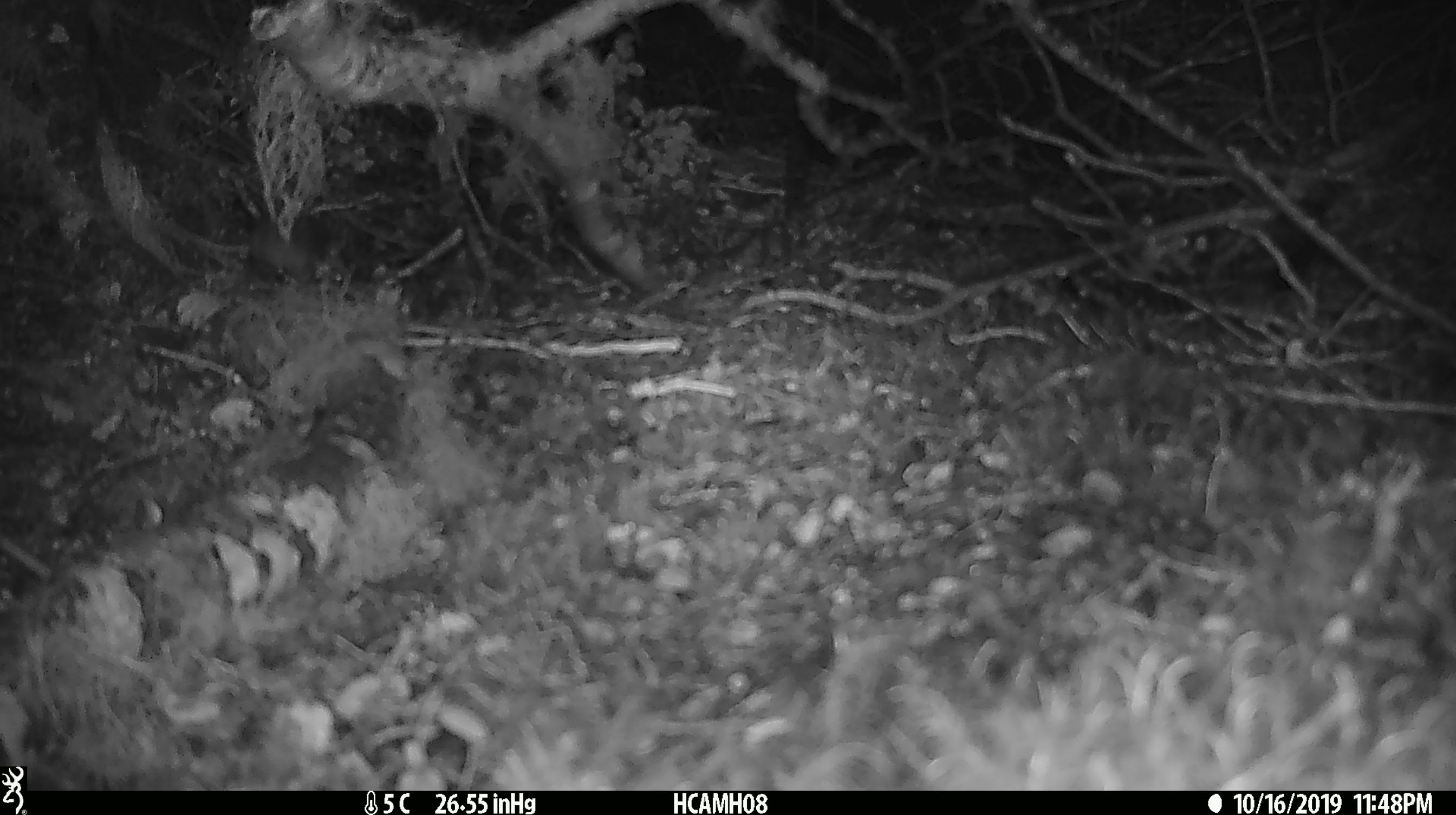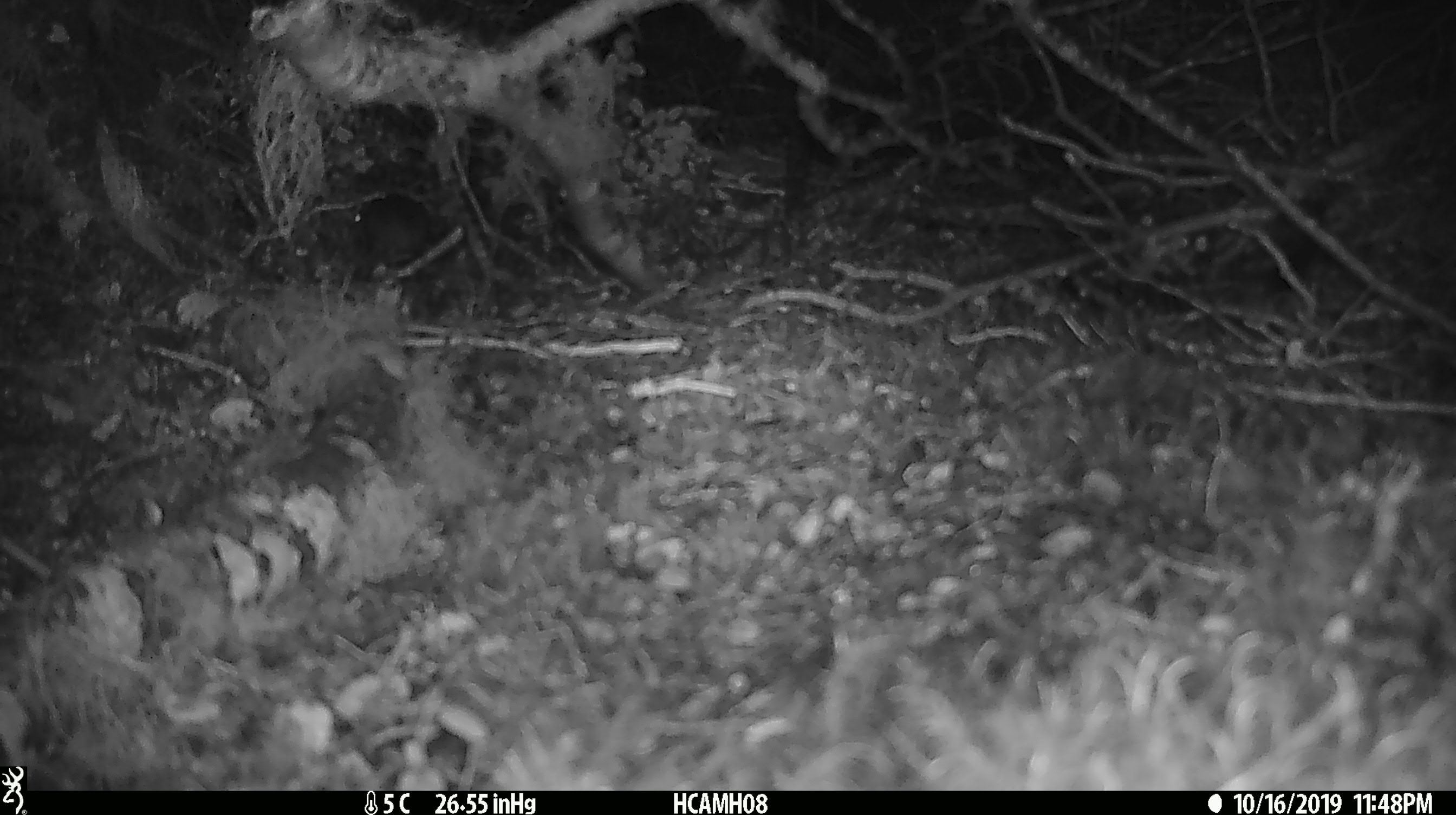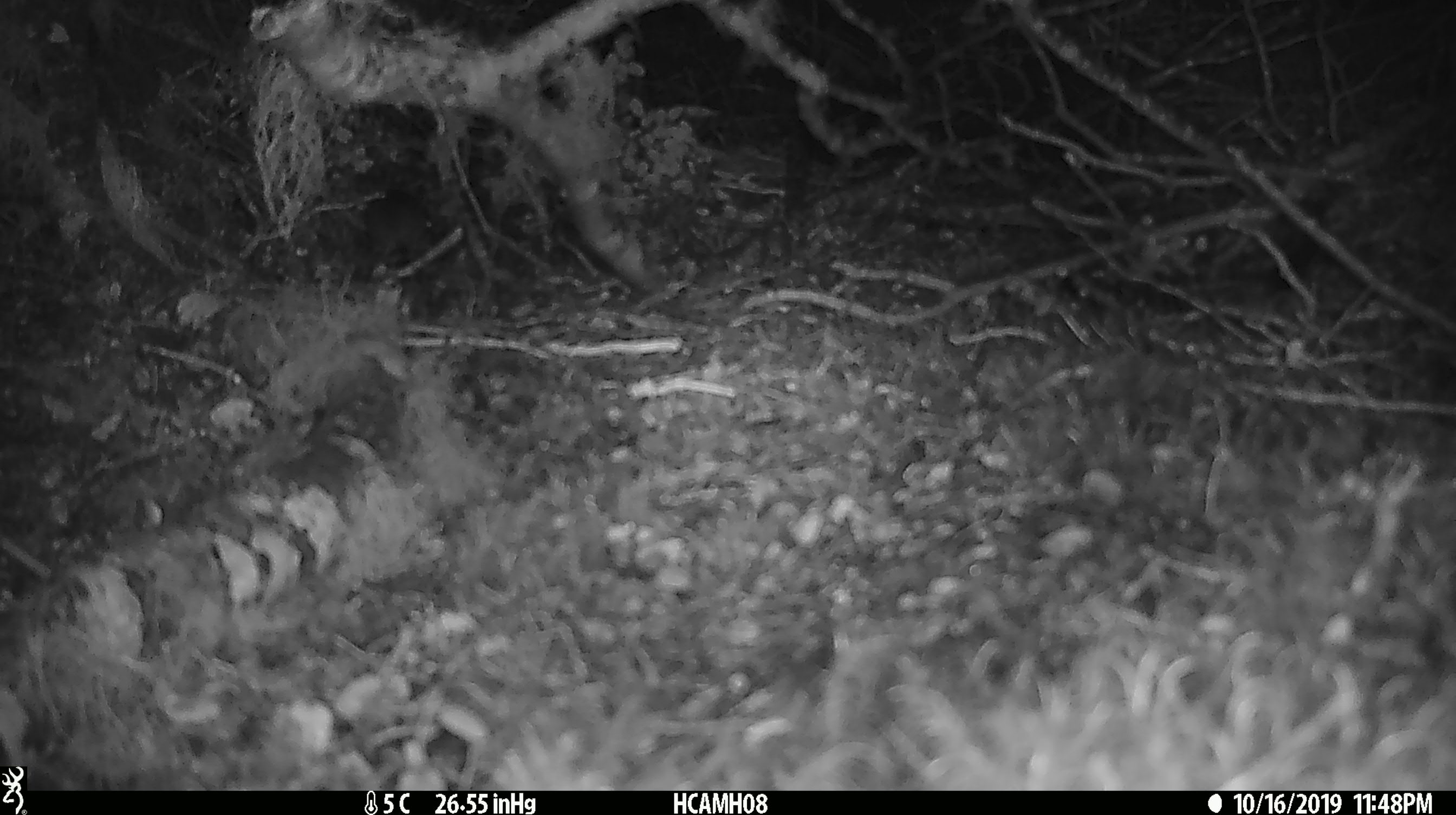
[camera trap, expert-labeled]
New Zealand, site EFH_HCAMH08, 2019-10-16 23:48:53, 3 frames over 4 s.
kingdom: Animalia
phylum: Chordata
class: Mammalia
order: Rodentia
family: Muridae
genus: Mus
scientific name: Mus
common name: mouse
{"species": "mouse (Mus)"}